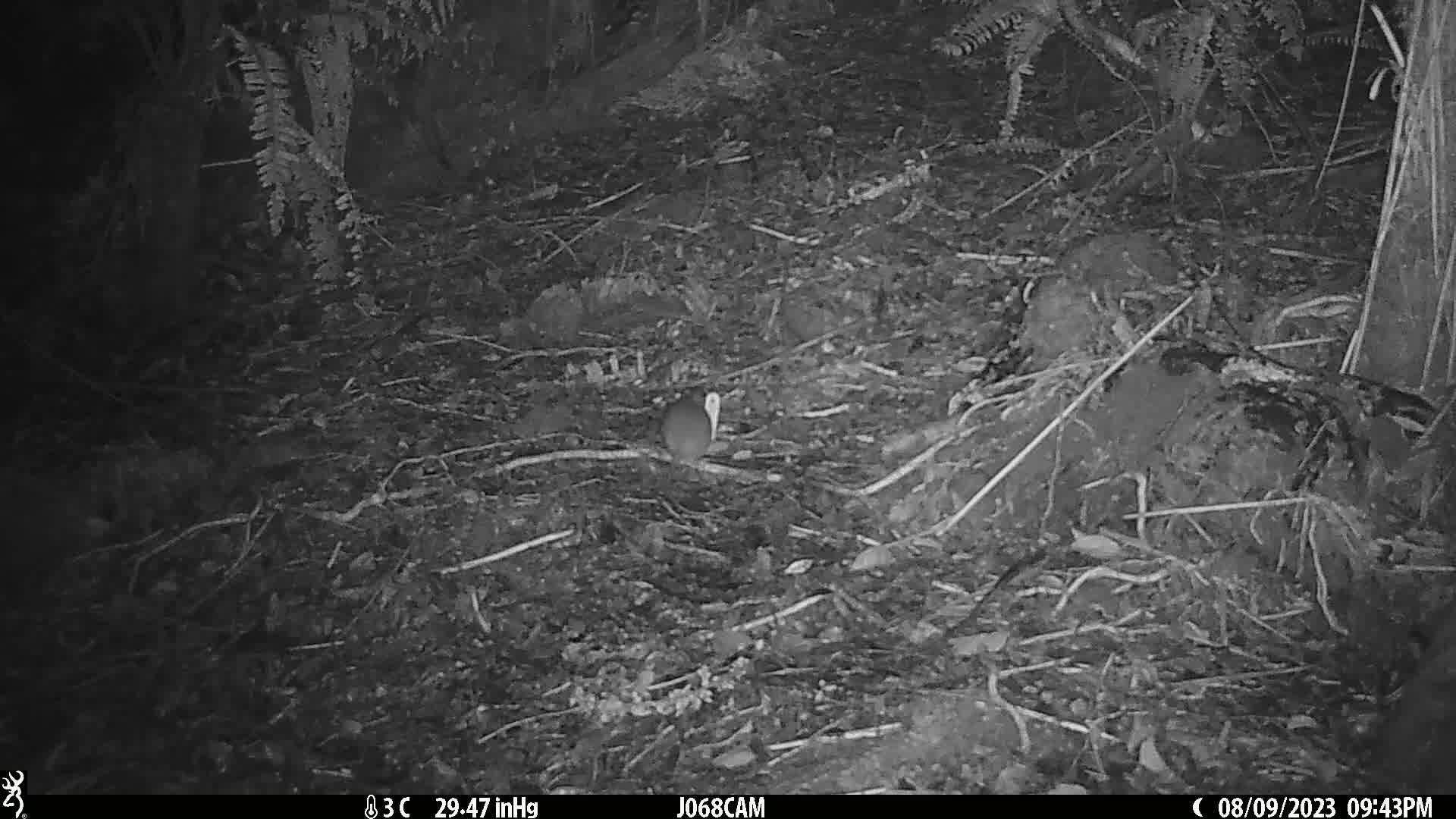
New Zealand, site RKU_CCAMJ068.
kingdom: Animalia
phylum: Chordata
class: Mammalia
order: Rodentia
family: Muridae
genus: Rattus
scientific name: Rattus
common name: rat